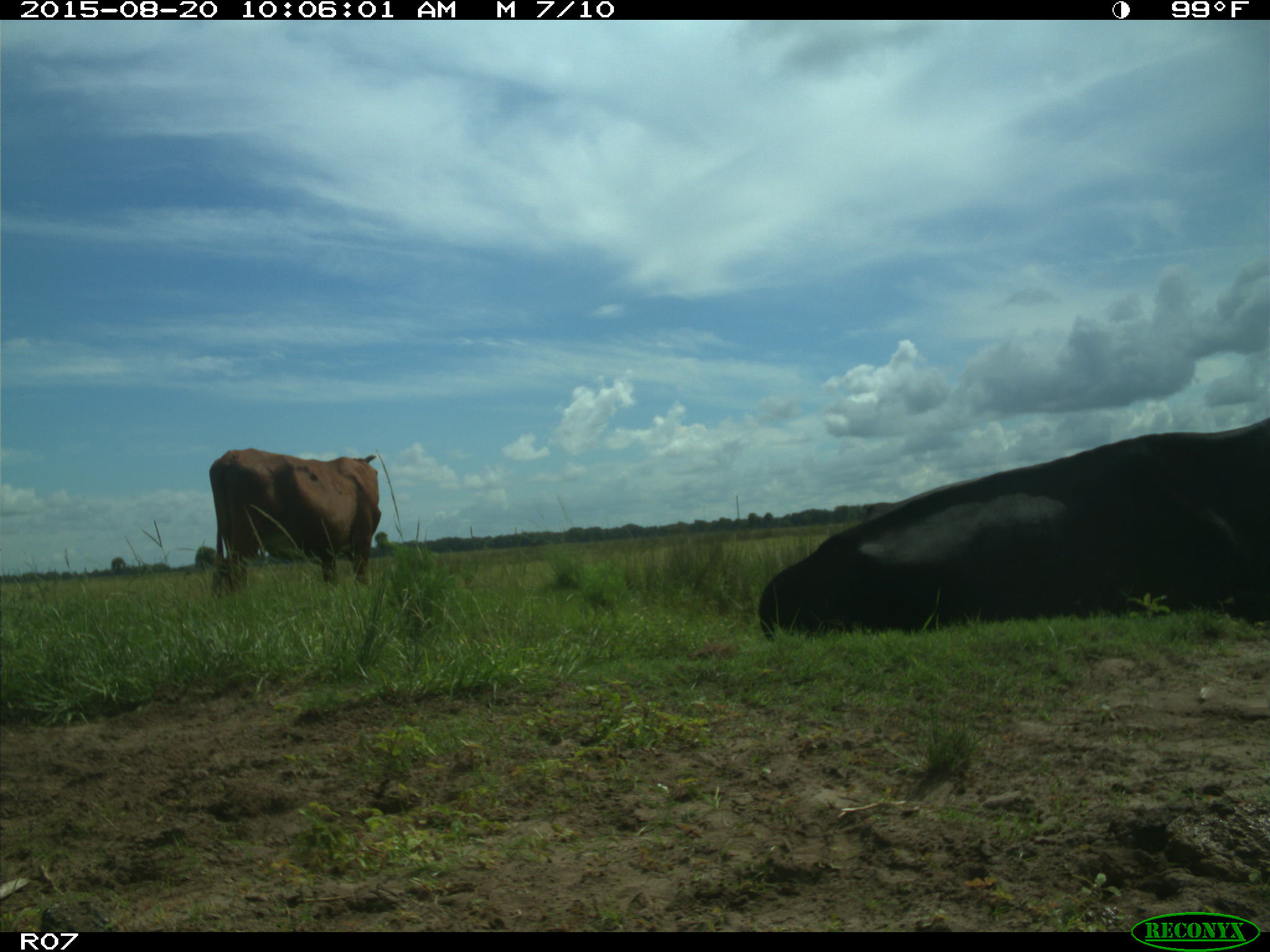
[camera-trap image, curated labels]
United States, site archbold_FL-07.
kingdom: Animalia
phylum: Chordata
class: Mammalia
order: Artiodactyla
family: Bovidae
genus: Bos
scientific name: Bos taurus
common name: domestic cow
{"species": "Bos taurus (domestic cow)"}